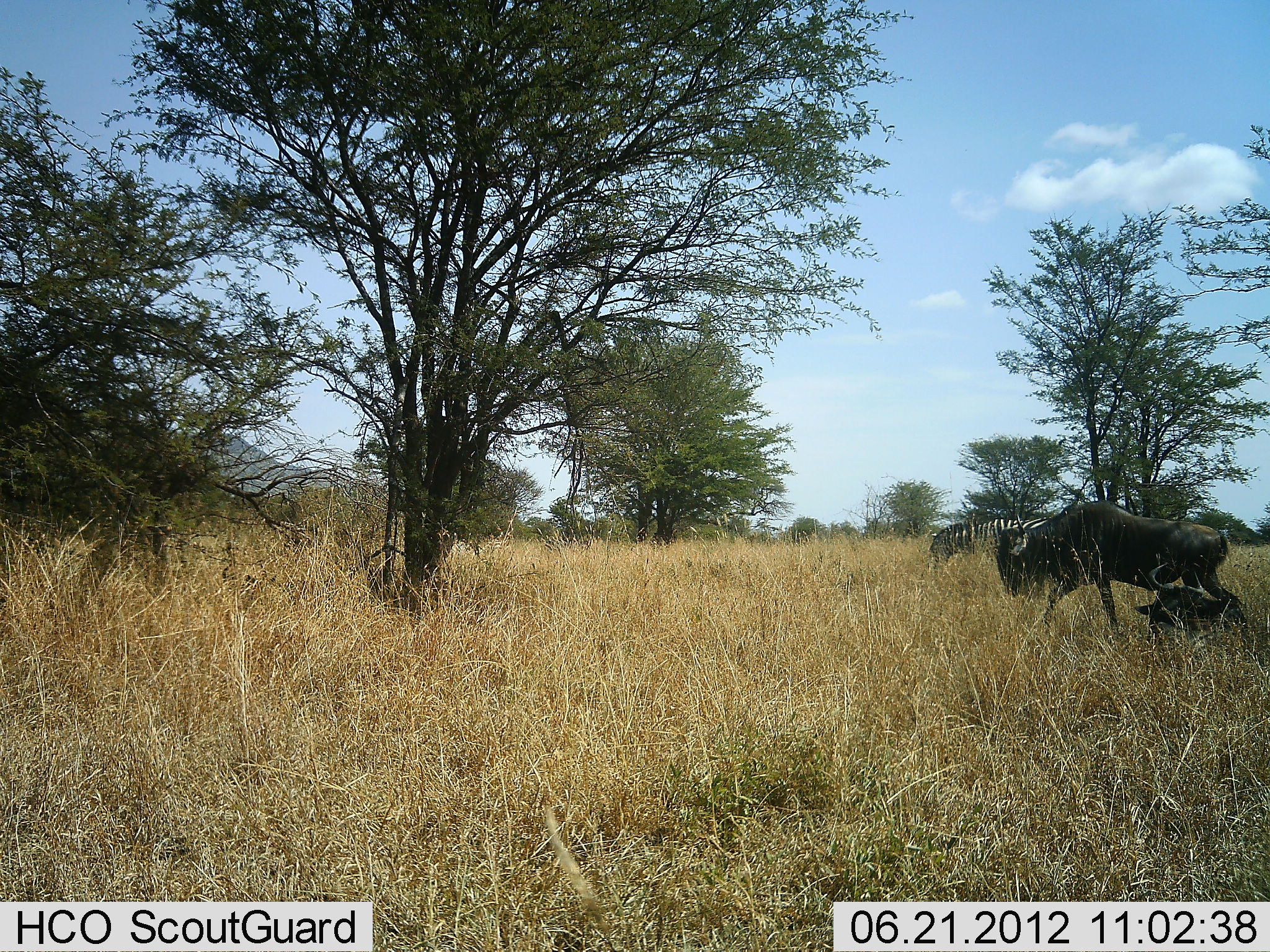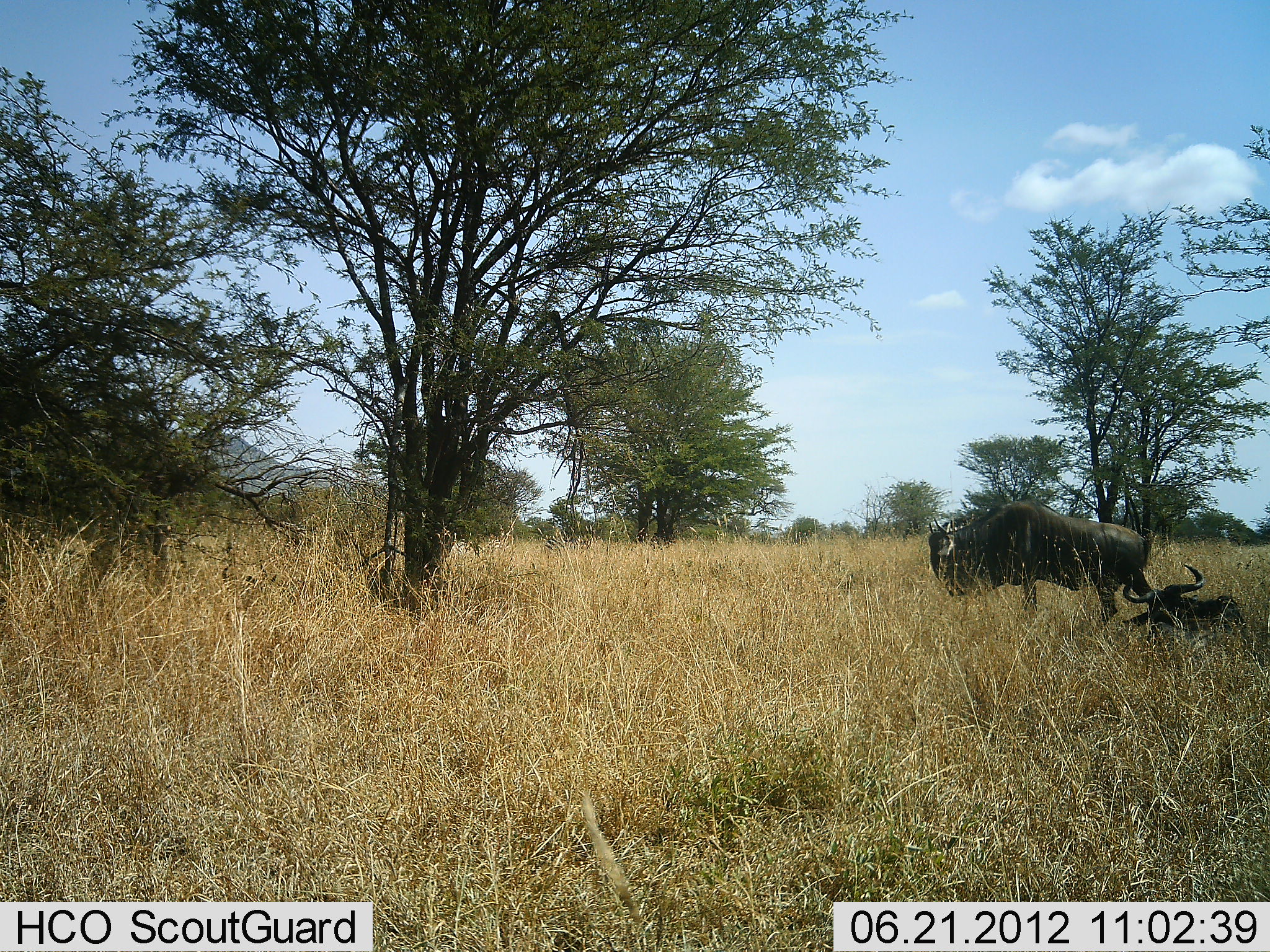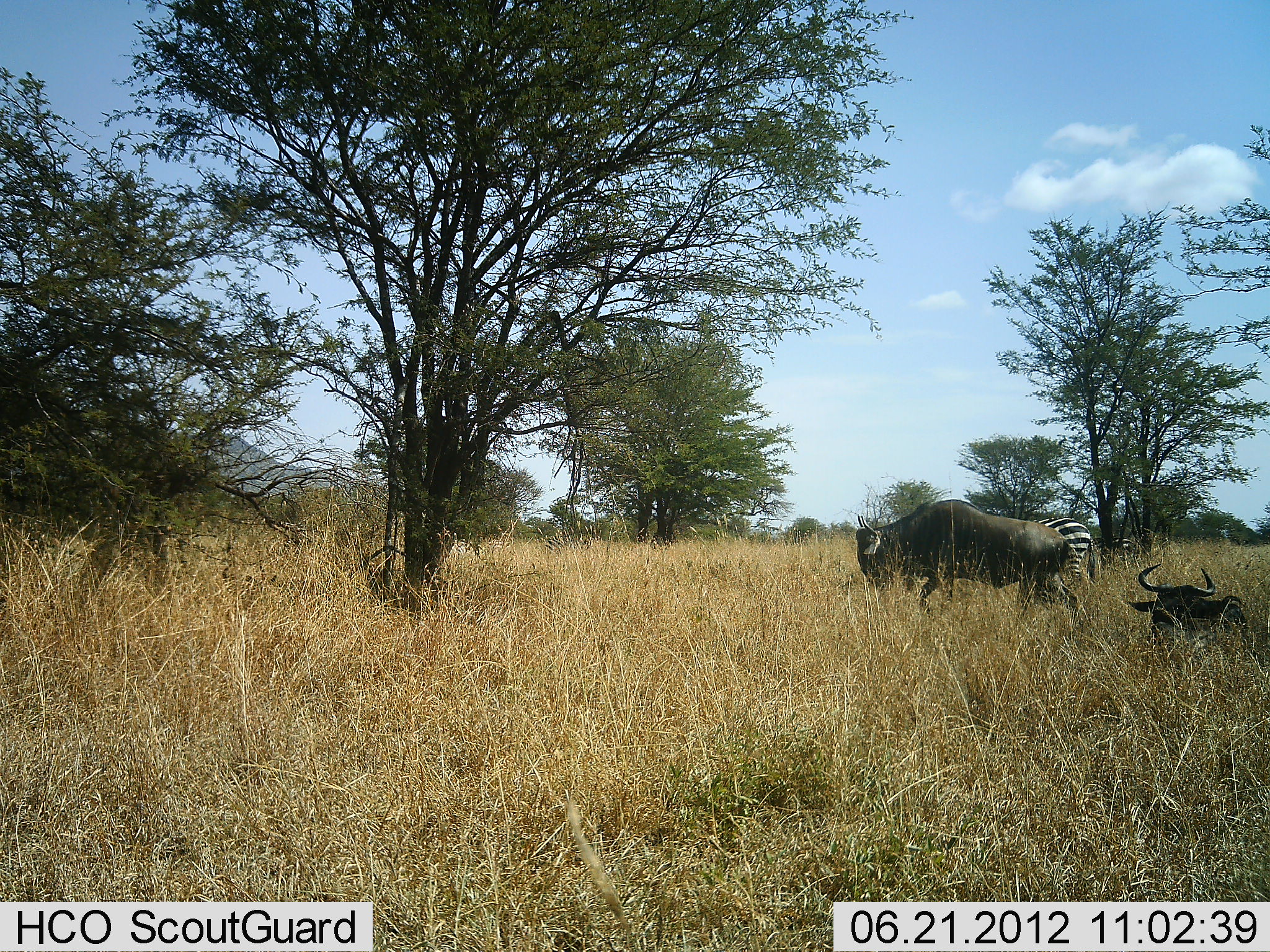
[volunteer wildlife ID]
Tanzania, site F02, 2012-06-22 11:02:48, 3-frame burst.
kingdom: Animalia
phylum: Chordata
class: Mammalia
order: Artiodactyla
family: Bovidae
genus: Connochaetes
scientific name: Connochaetes taurinus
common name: blue wildebeest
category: wildebeest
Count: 2.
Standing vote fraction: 30%.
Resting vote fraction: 100%.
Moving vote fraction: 90%.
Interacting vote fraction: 0%.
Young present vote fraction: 0%.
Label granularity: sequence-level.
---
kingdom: Animalia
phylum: Chordata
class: Mammalia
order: Perissodactyla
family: Equidae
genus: Equus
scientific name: Equus quagga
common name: plains zebra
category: zebra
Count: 1.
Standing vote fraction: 64%.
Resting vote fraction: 9%.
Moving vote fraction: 0%.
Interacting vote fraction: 0%.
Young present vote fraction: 0%.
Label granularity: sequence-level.